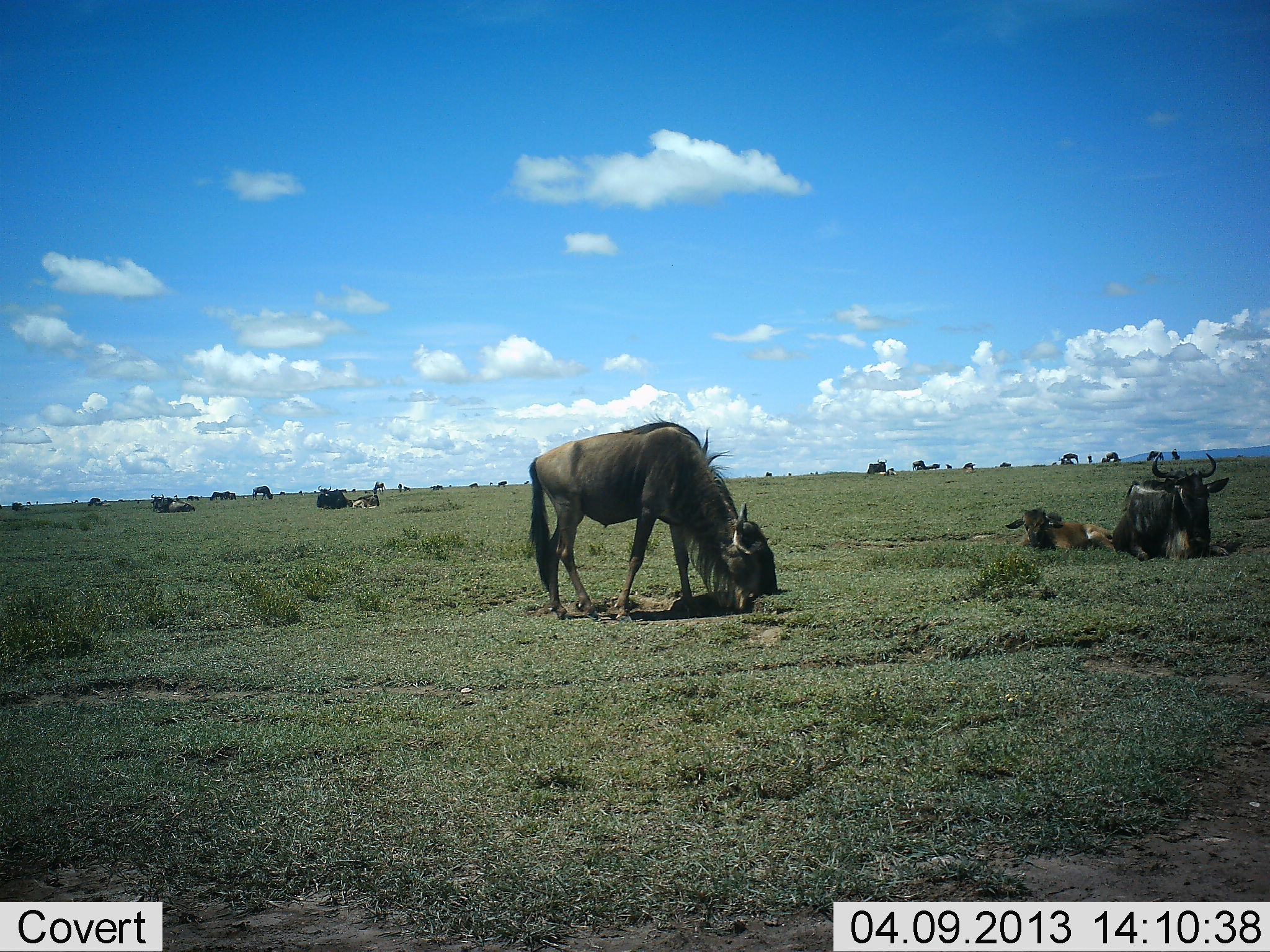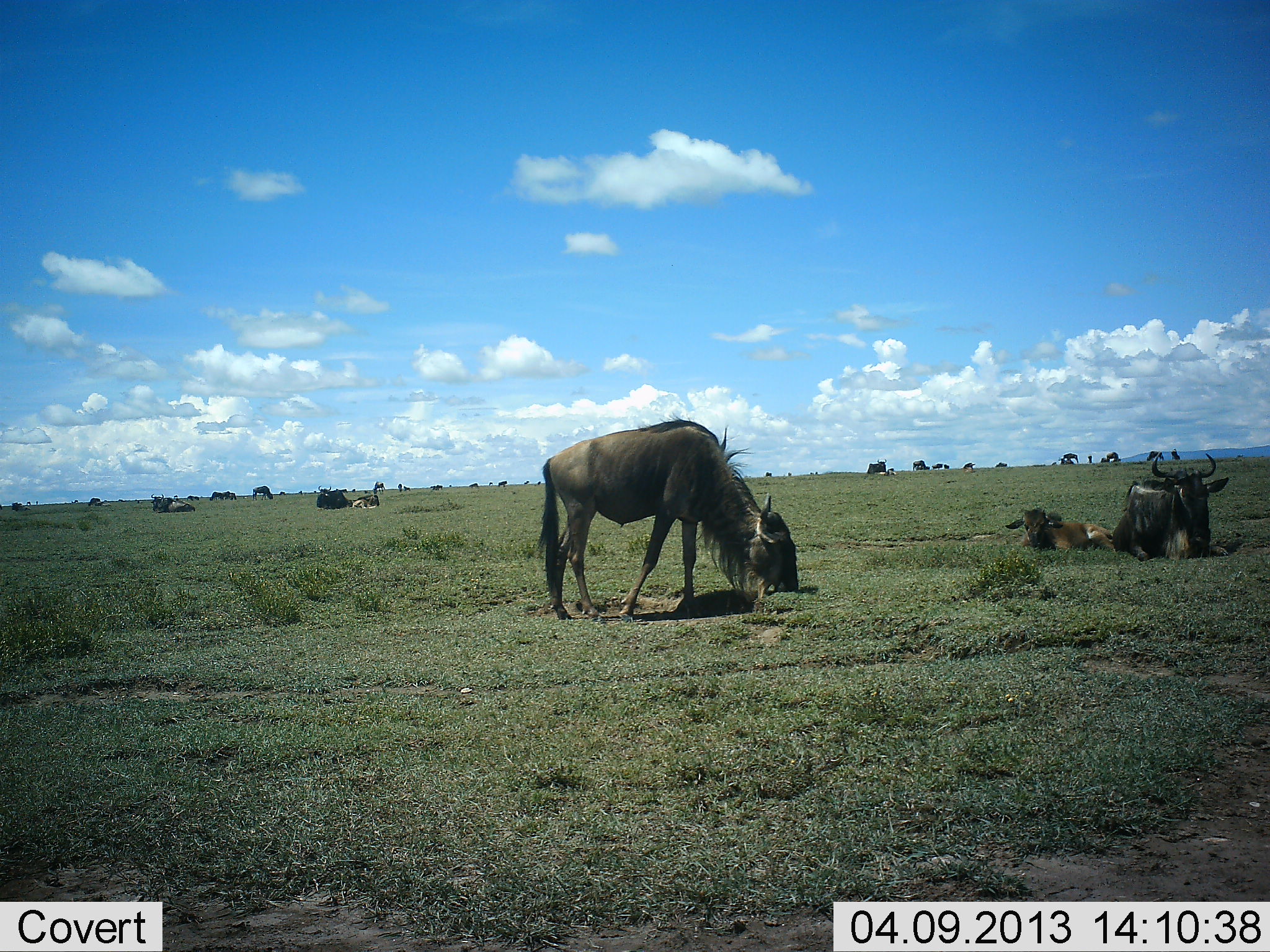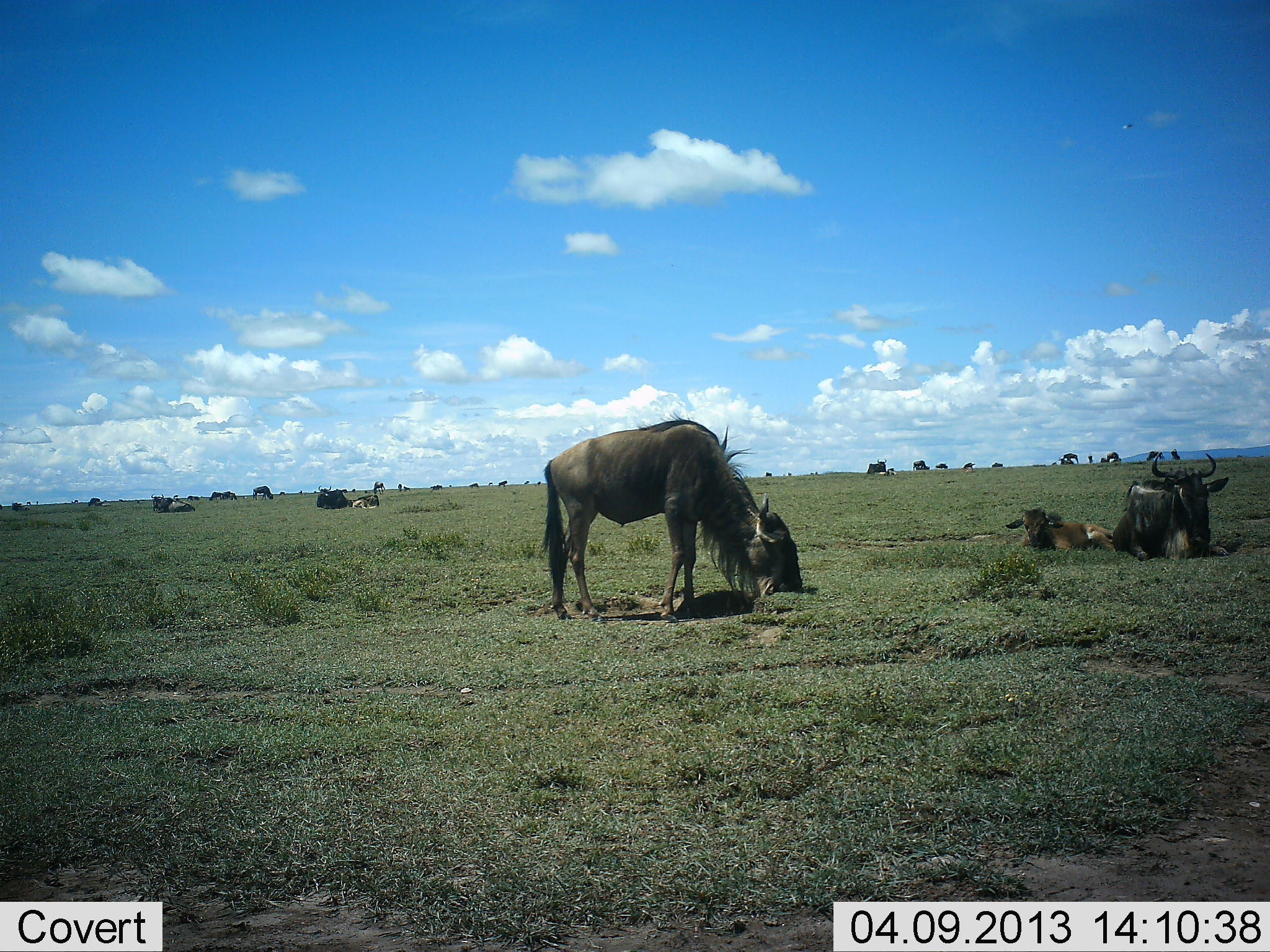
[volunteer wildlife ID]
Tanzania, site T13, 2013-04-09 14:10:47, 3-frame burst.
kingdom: Animalia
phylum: Chordata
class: Mammalia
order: Artiodactyla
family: Bovidae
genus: Connochaetes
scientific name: Connochaetes taurinus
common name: blue wildebeest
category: wildebeest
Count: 11-50.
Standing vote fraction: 44%.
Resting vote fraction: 85%.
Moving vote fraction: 18%.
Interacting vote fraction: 3%.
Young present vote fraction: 72%.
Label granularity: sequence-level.